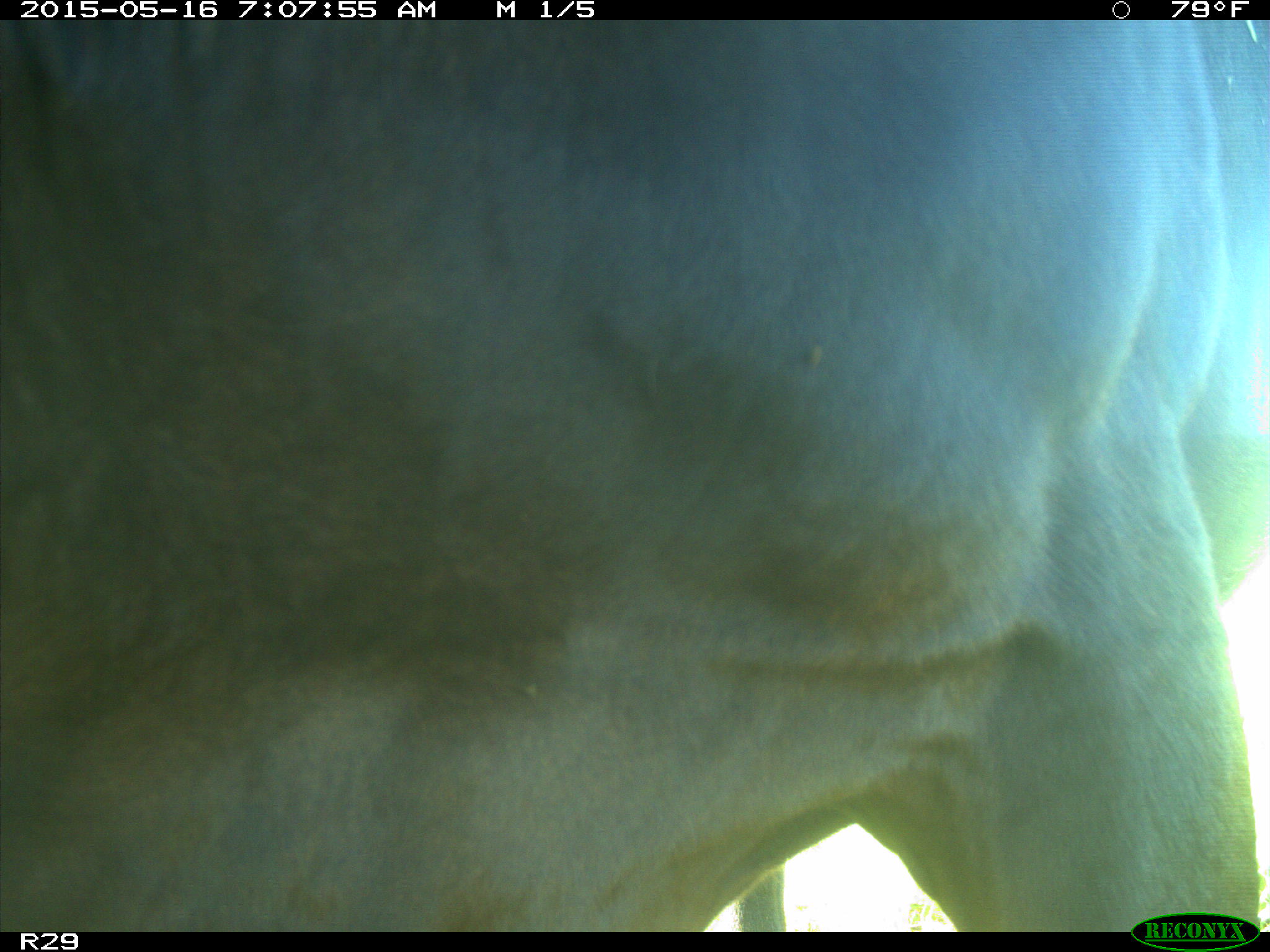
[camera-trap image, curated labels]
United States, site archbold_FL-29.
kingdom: Animalia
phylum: Chordata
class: Mammalia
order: Artiodactyla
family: Bovidae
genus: Bos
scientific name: Bos taurus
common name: domestic cow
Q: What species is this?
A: Bos taurus (domestic cow).